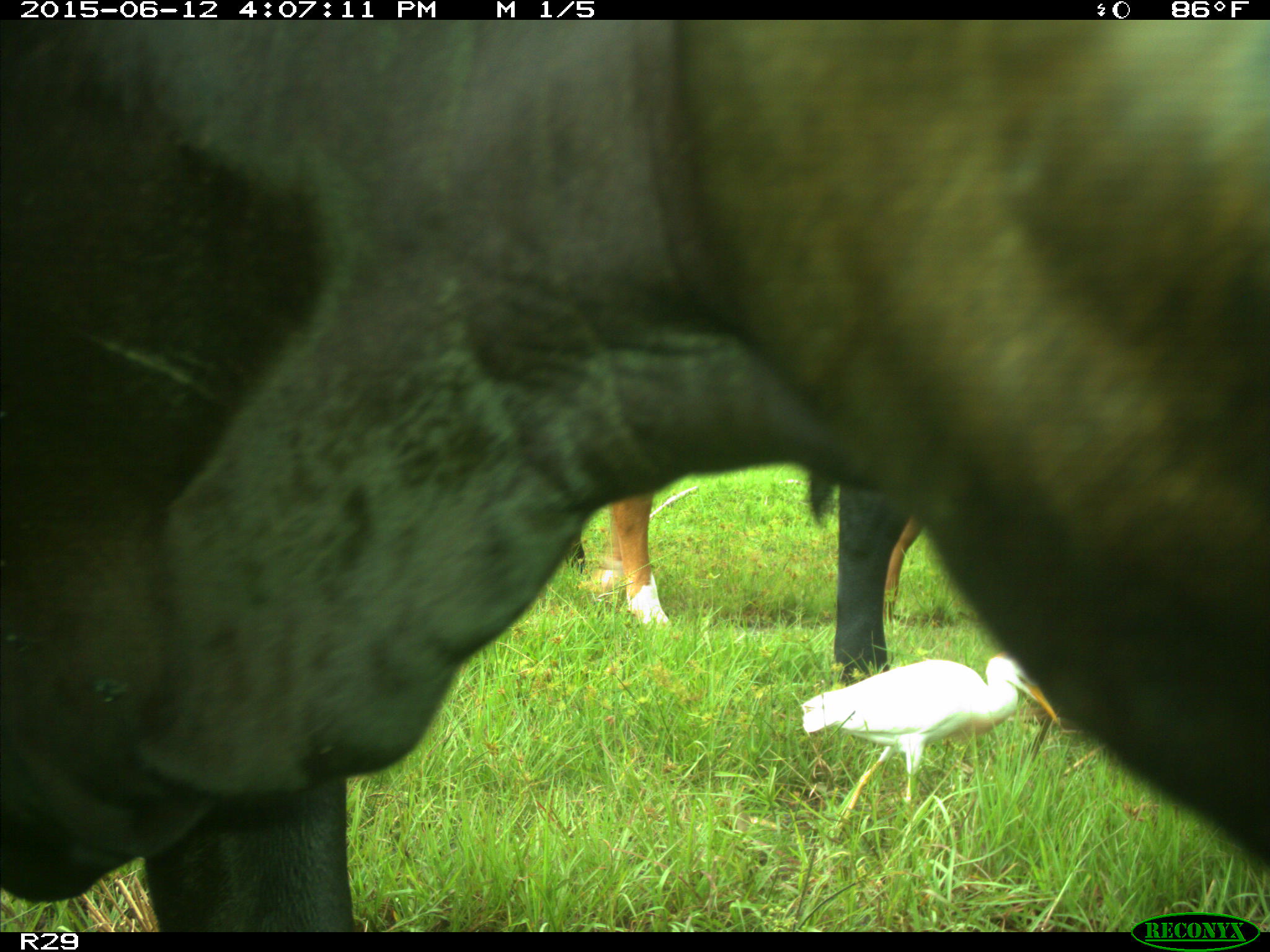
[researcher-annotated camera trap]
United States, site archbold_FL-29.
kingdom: Animalia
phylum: Chordata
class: Mammalia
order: Artiodactyla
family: Bovidae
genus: Bos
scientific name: Bos taurus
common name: domestic cow